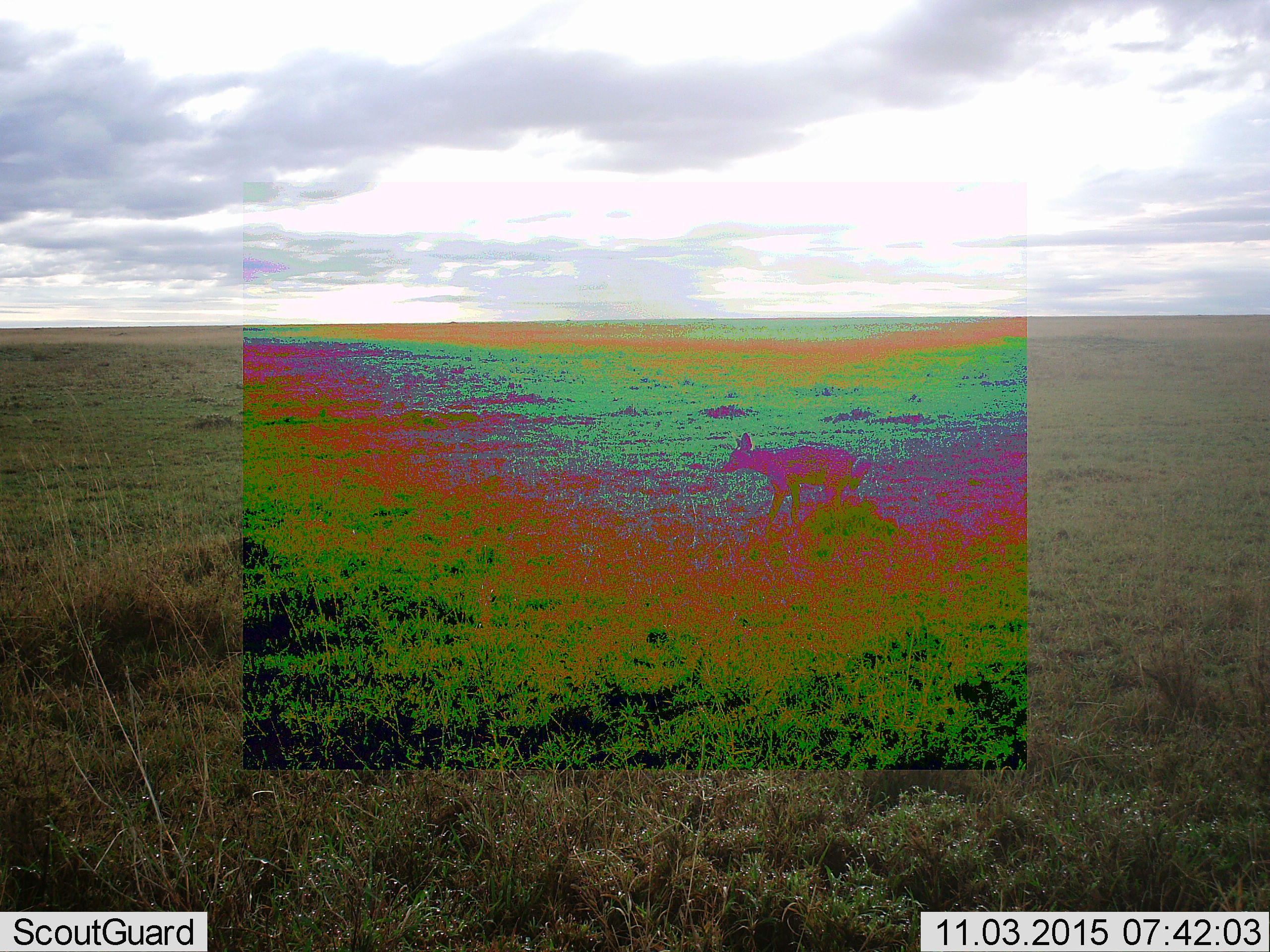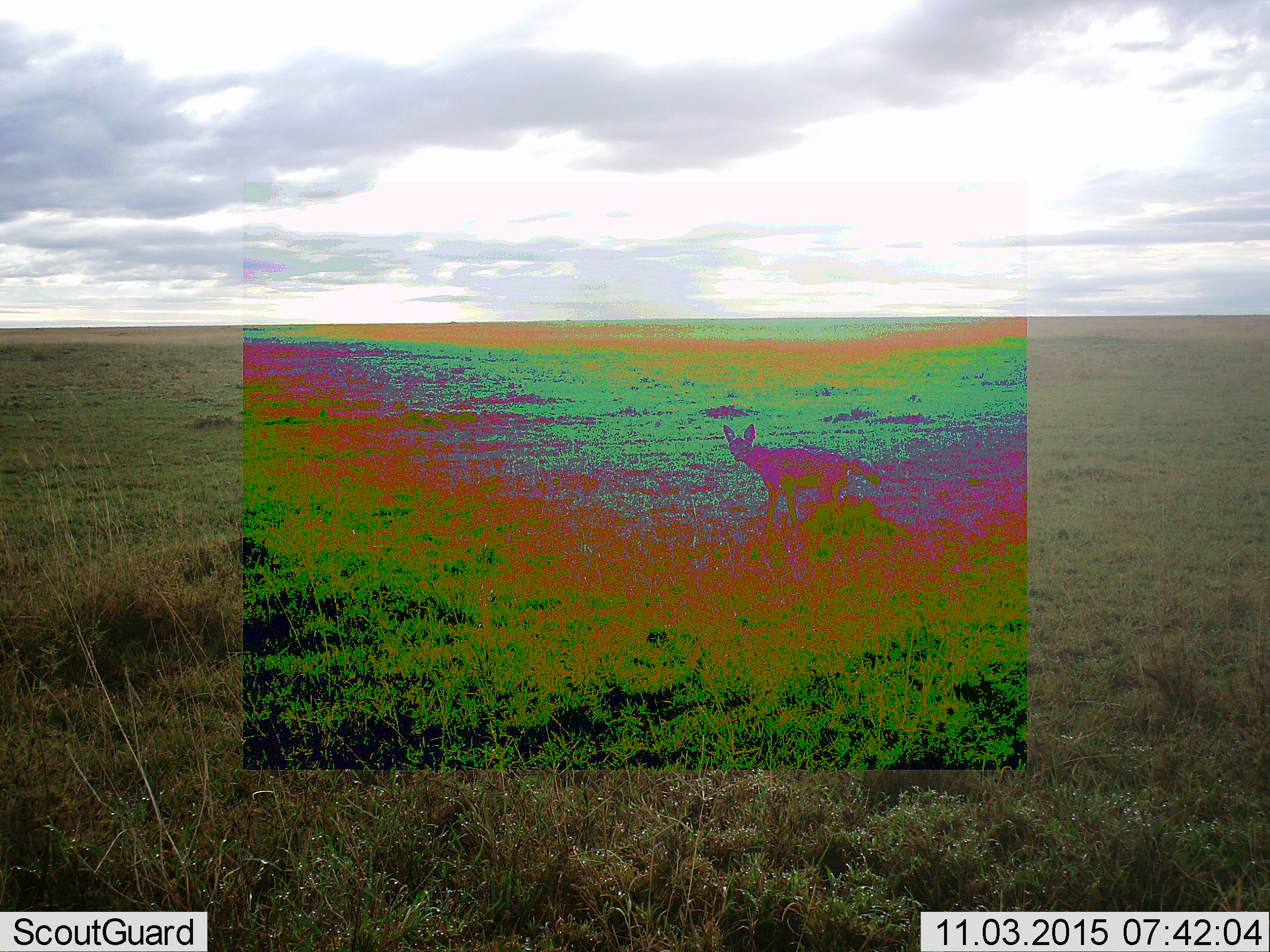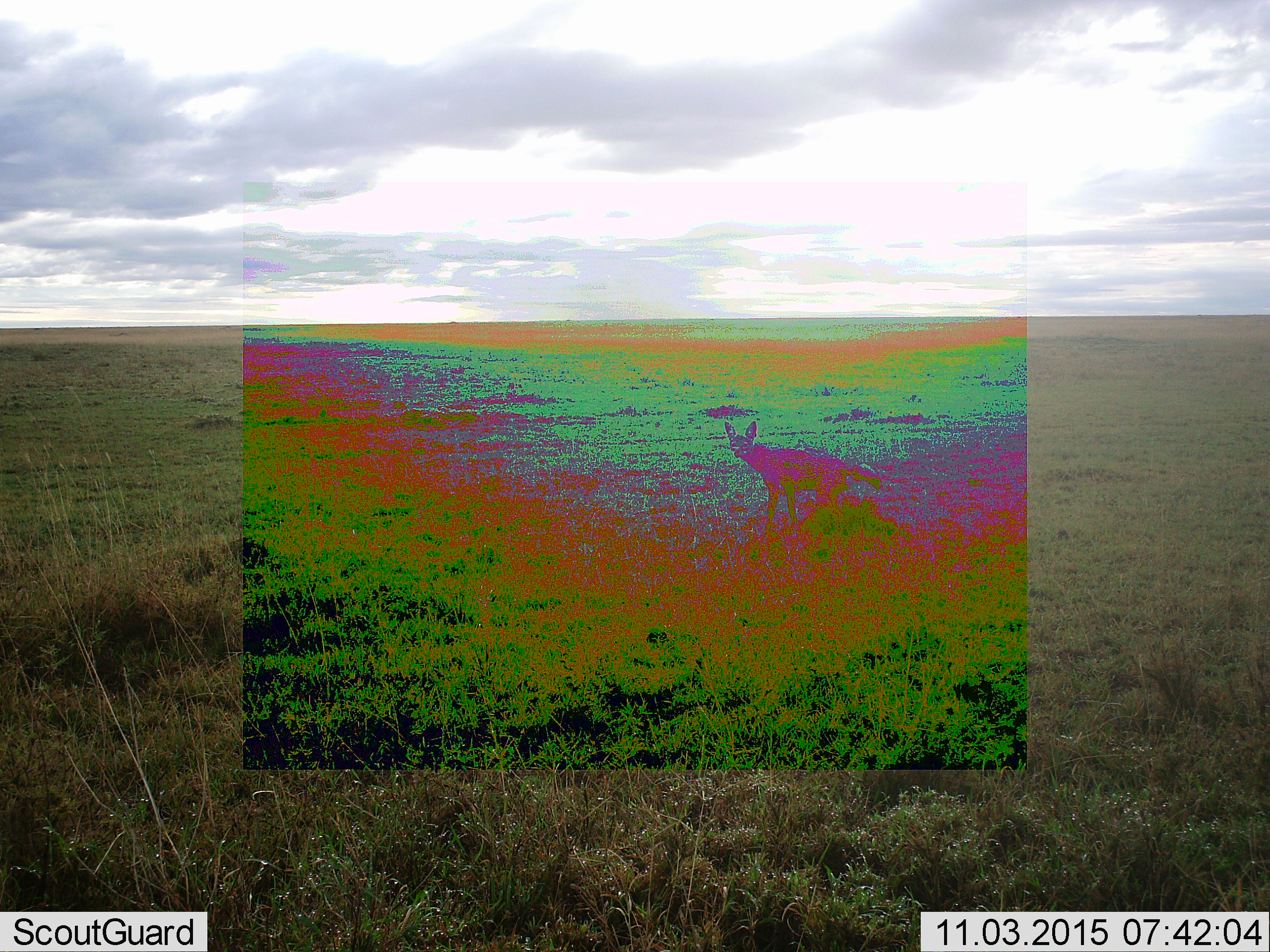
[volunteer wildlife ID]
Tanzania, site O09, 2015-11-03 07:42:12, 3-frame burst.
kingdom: Animalia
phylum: Chordata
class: Mammalia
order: Carnivora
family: Canidae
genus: Lupulella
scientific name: Lupulella mesomelas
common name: black-backed jackal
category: jackal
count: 1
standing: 67%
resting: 0%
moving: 33%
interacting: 0%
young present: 0%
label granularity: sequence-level